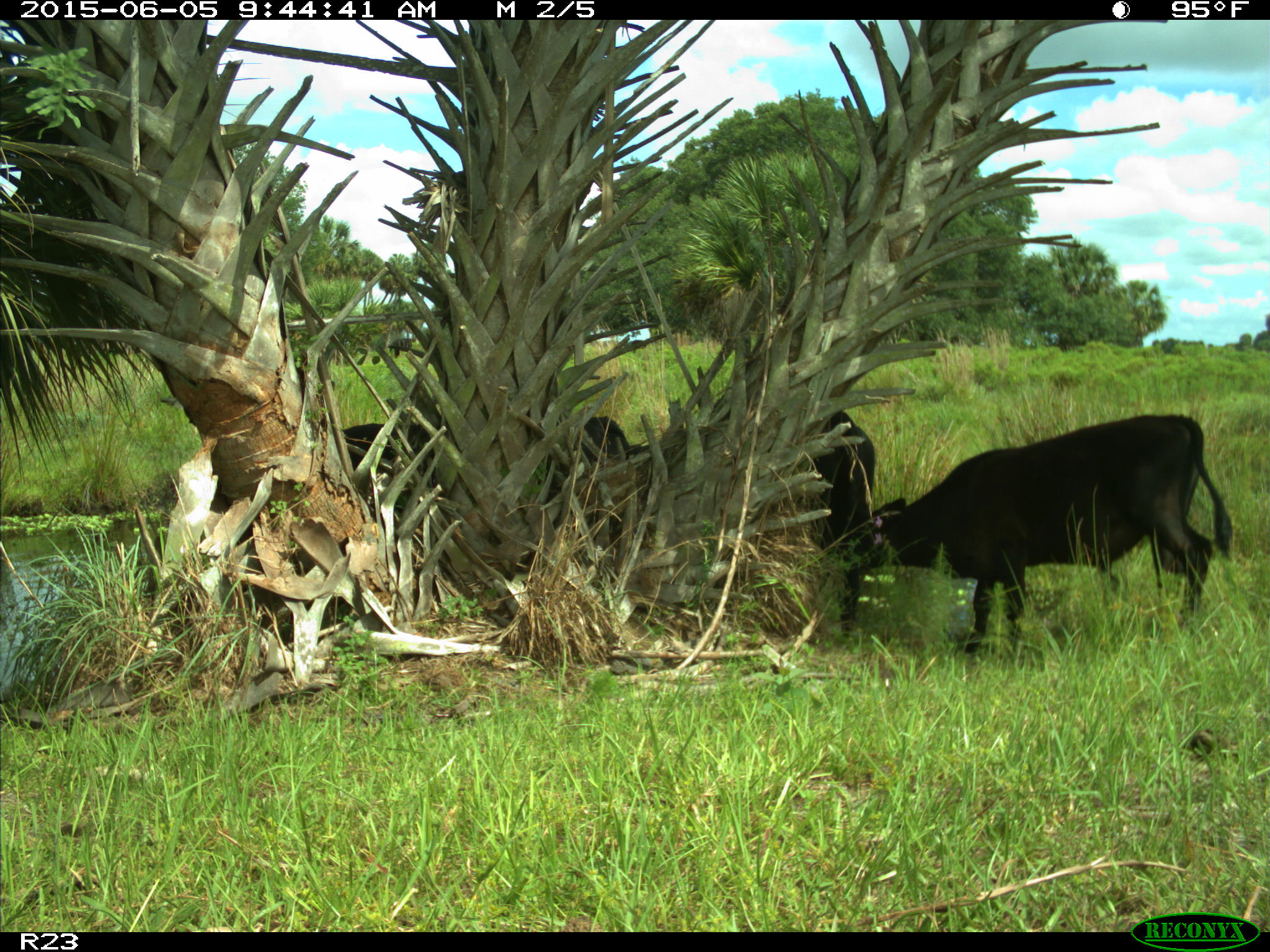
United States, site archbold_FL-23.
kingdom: Animalia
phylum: Chordata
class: Mammalia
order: Artiodactyla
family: Bovidae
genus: Bos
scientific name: Bos taurus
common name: domestic cow